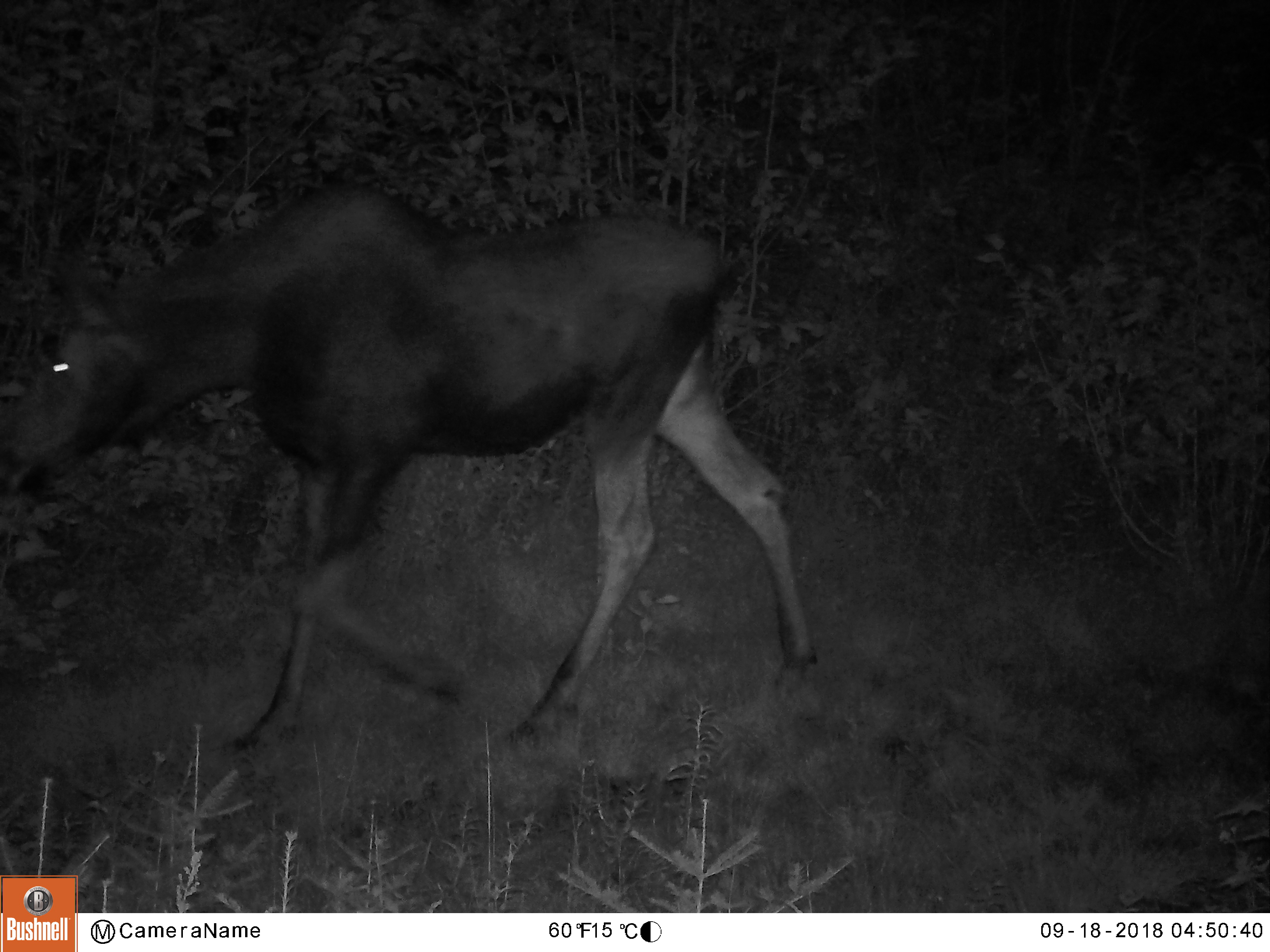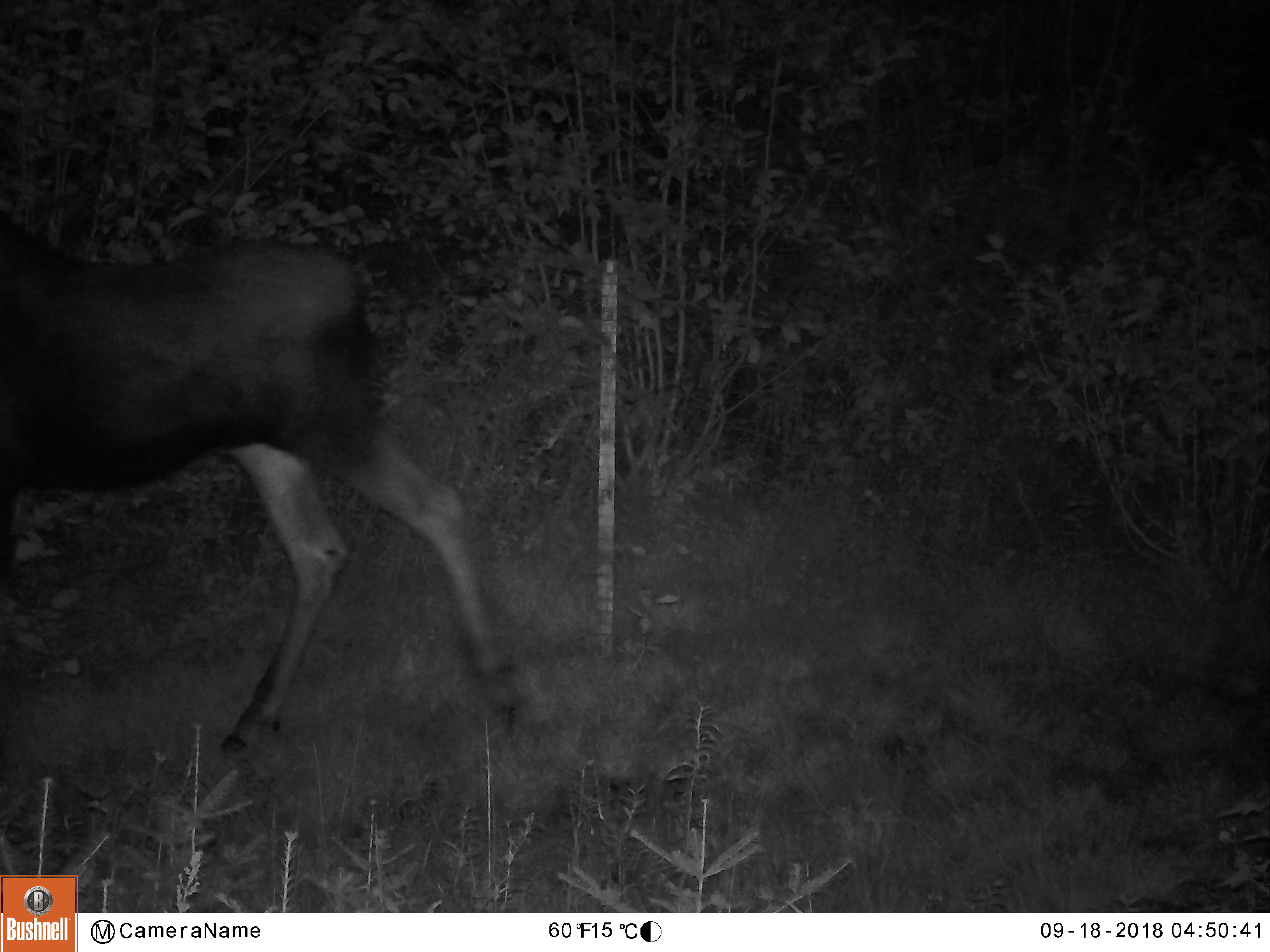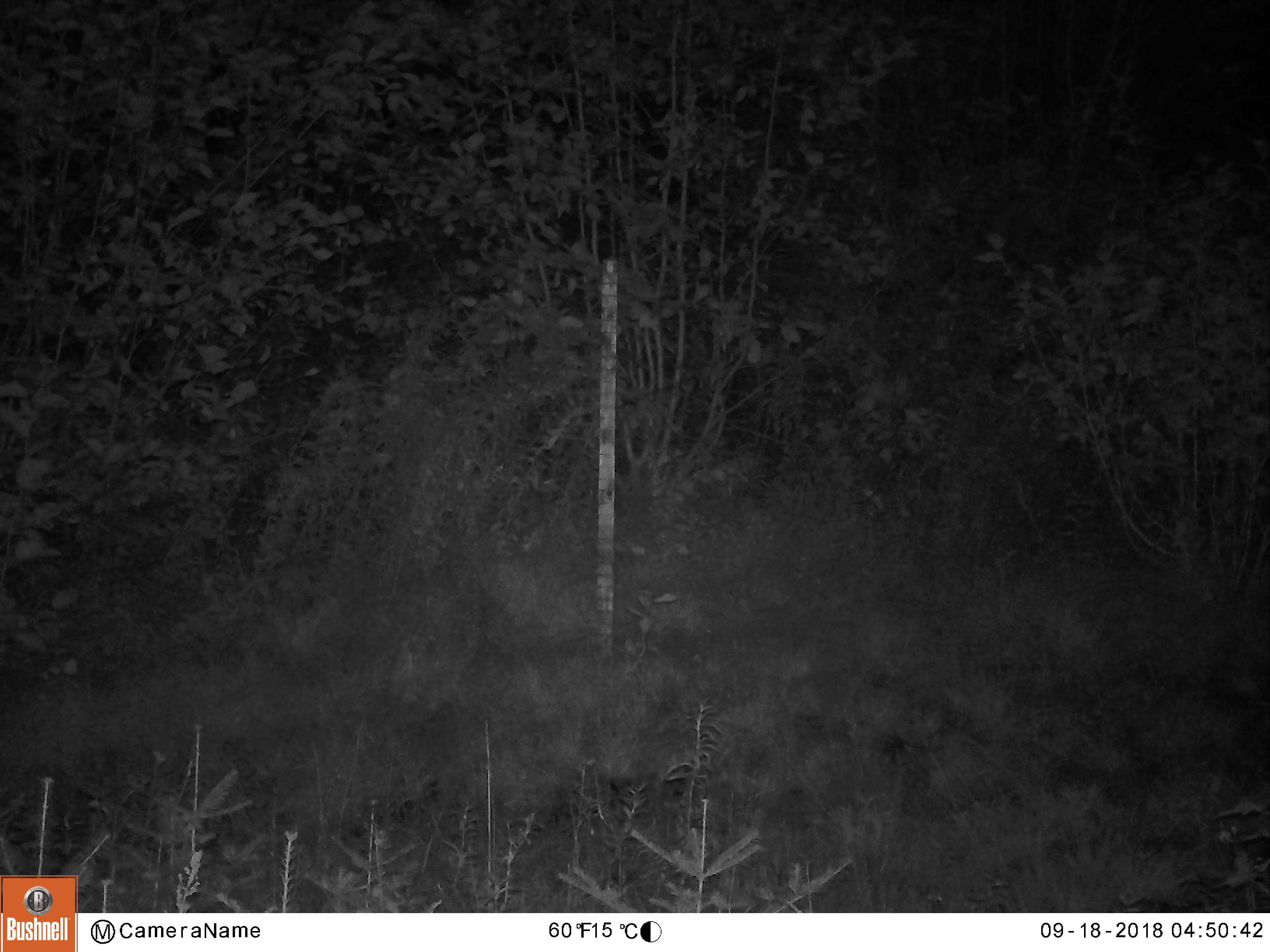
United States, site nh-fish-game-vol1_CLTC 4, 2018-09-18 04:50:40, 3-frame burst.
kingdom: Animalia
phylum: Chordata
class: Mammalia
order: Artiodactyla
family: Cervidae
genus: Alces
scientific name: Alces alces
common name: moose